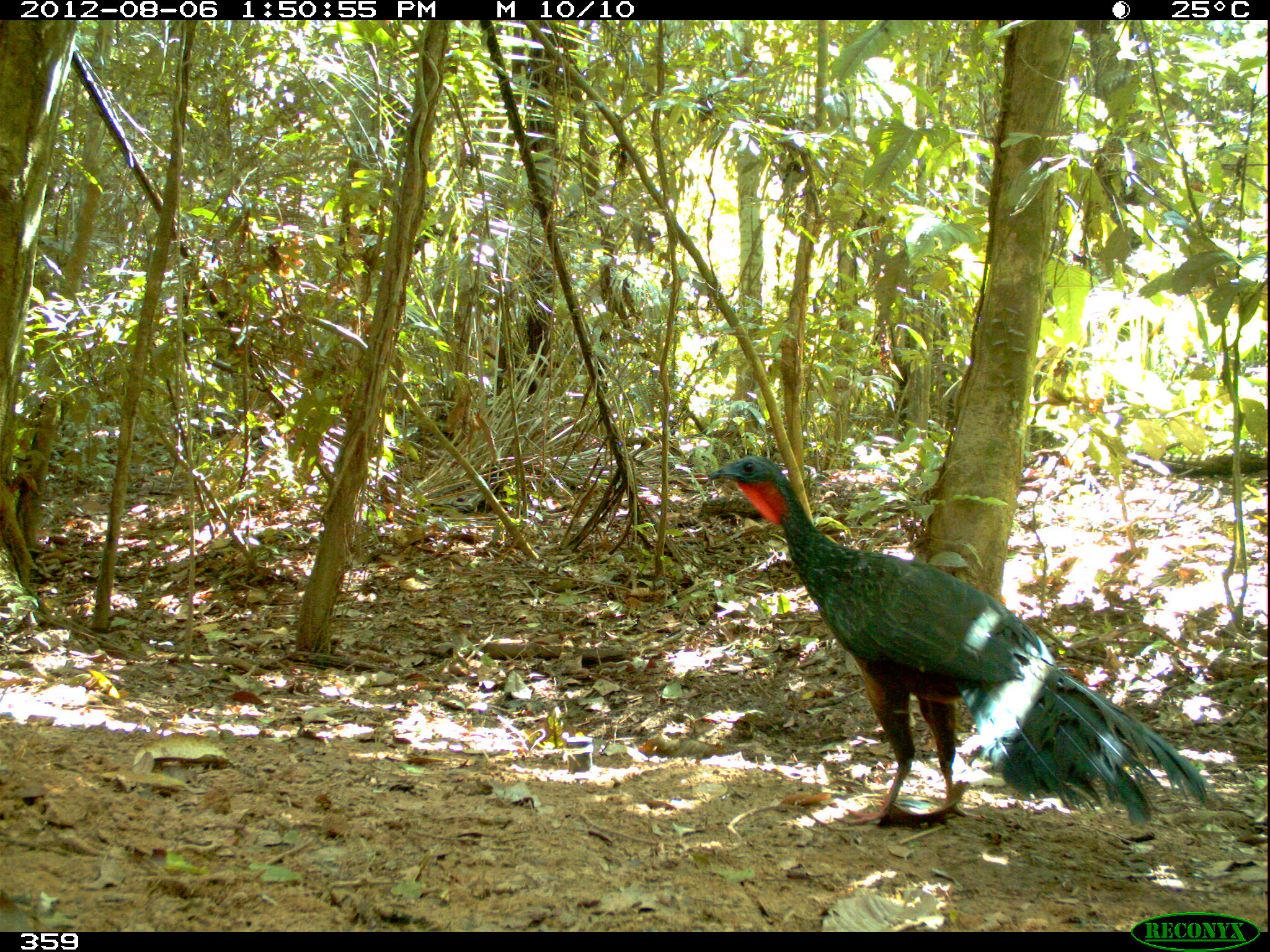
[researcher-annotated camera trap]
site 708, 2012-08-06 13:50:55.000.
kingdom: Animalia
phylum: Chordata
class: Mammalia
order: Artiodactyla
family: Cervidae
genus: Mazama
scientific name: Mazama americana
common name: red brocket